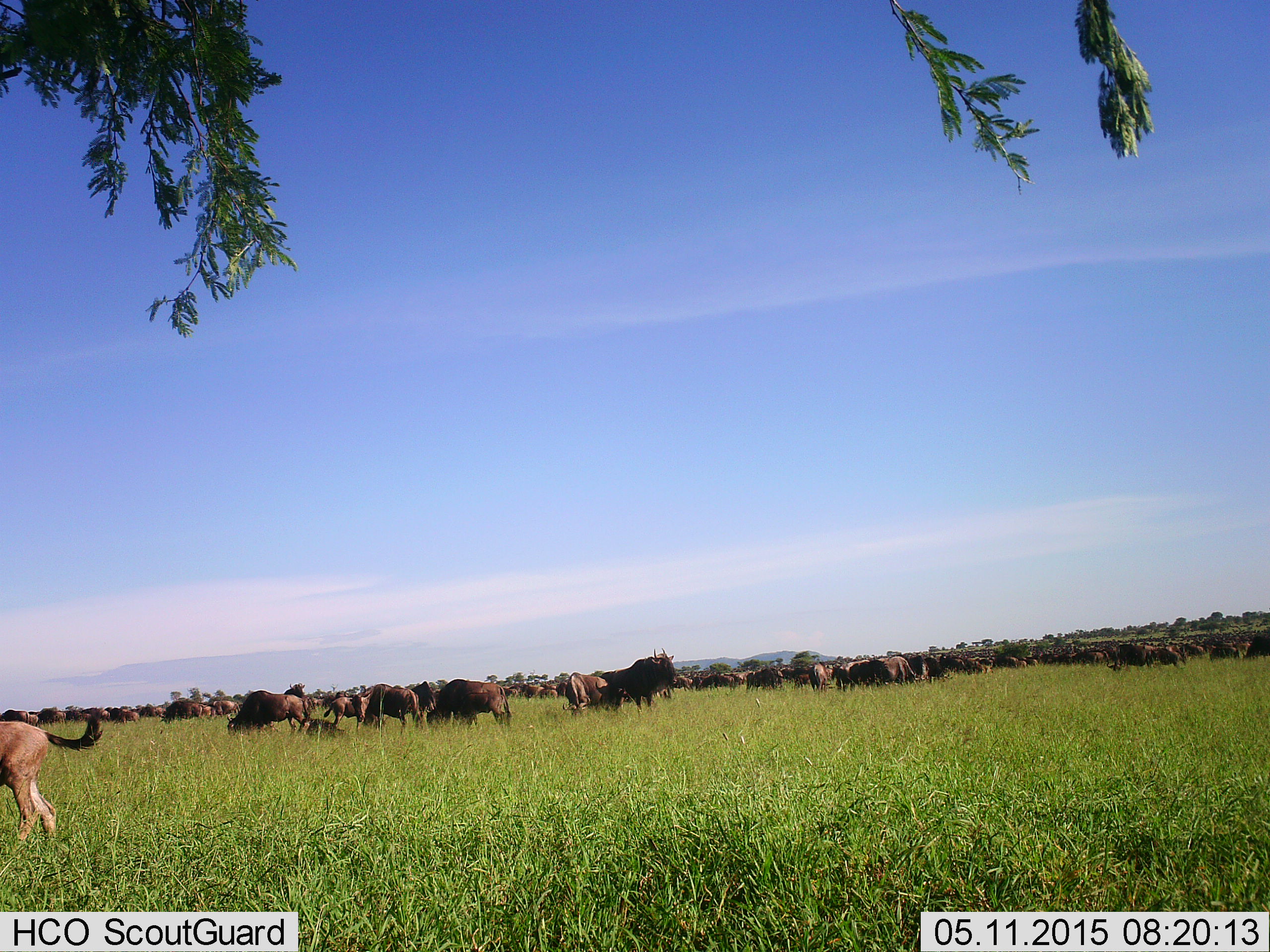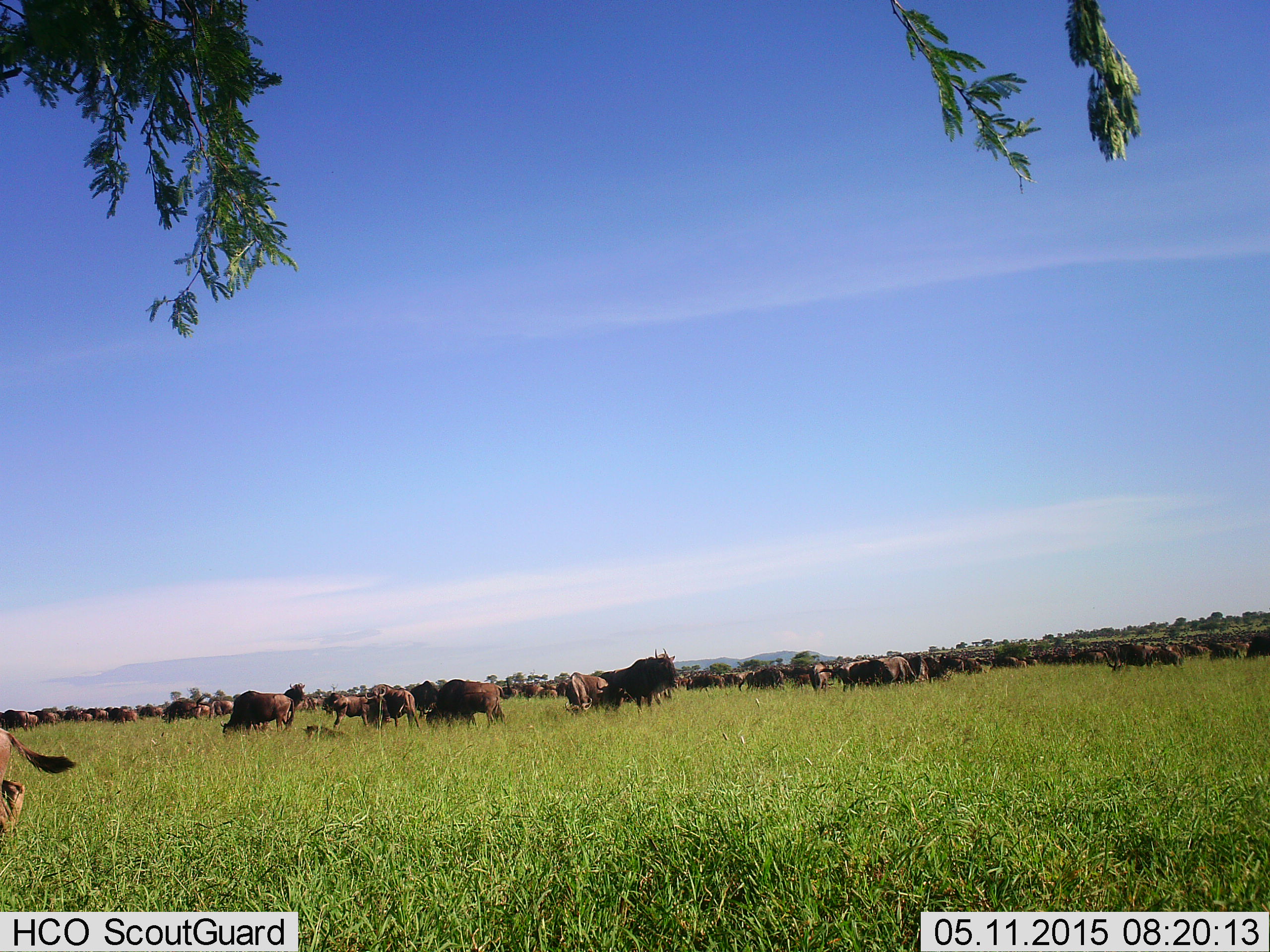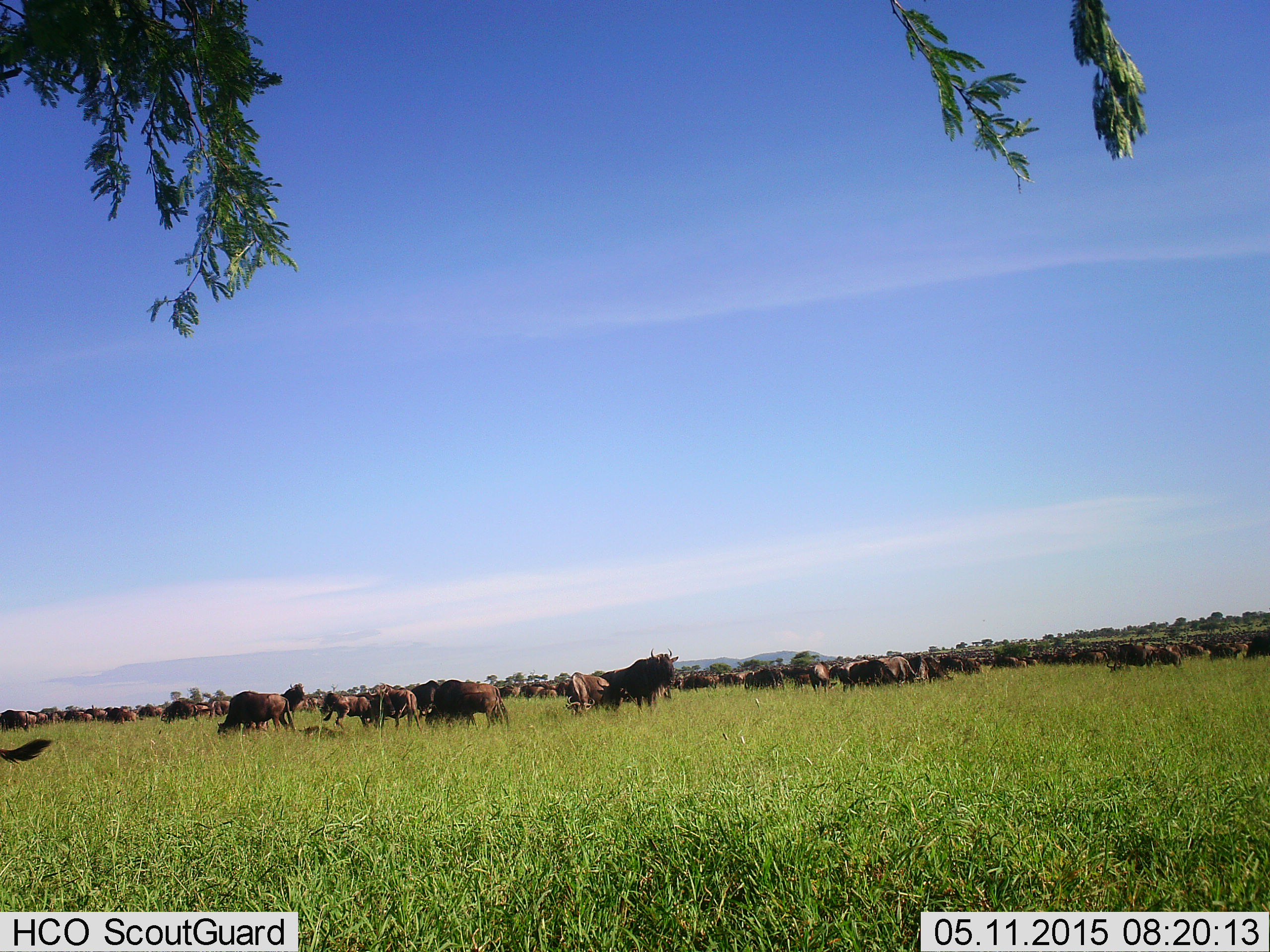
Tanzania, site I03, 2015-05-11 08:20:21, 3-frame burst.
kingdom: Animalia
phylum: Chordata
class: Mammalia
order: Artiodactyla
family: Bovidae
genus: Connochaetes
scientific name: Connochaetes taurinus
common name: blue wildebeest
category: wildebeest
Wildebeest (blue wildebeest) (Connochaetes taurinus), count 51+. Behavior (volunteer vote fractions): standing 80%, resting 60%, moving 40%, interacting 20%. Young present (vote fraction): 30%. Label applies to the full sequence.